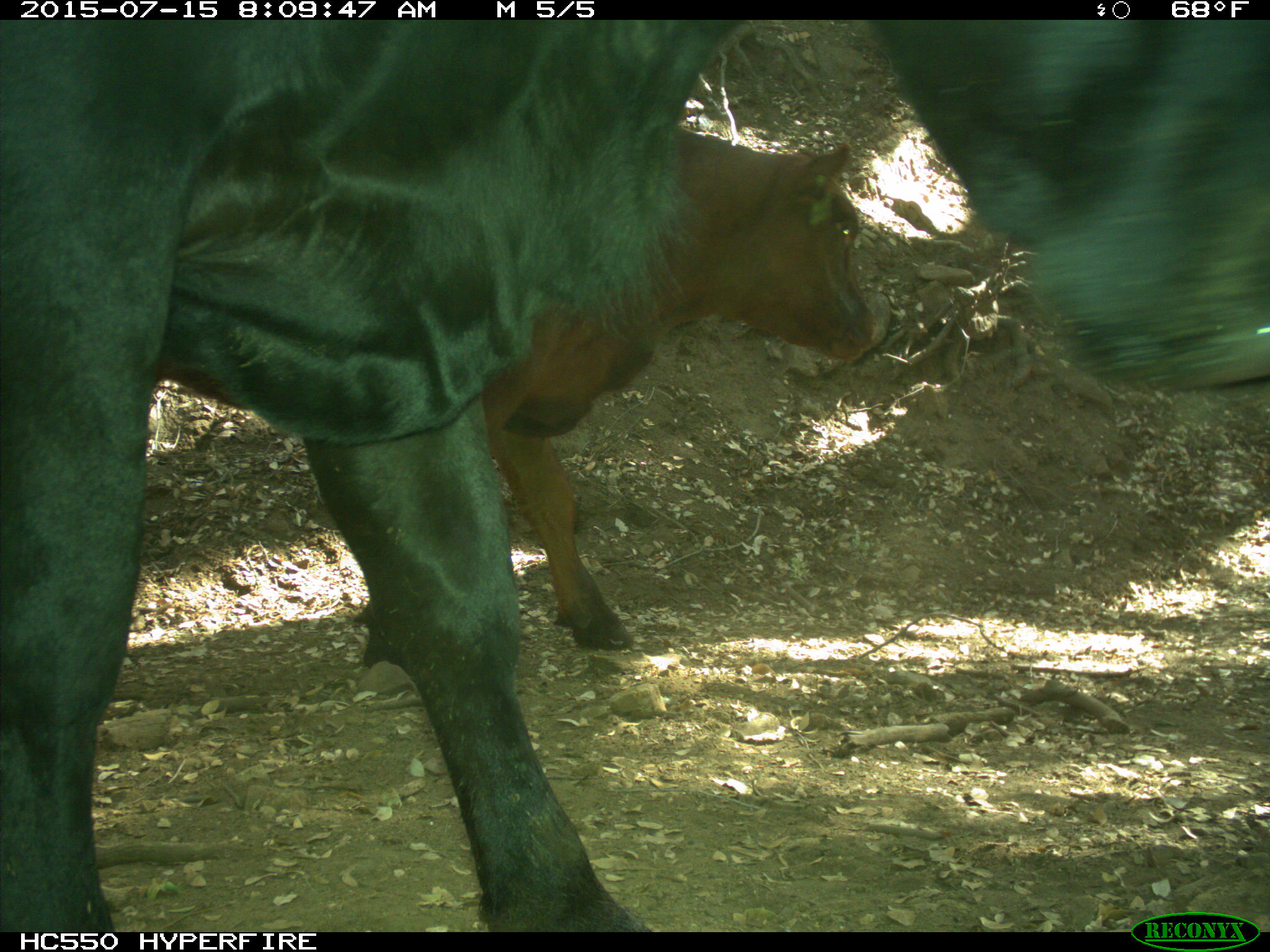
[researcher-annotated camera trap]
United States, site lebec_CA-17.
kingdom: Animalia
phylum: Chordata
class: Mammalia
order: Artiodactyla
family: Bovidae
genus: Bos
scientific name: Bos taurus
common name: domestic cow